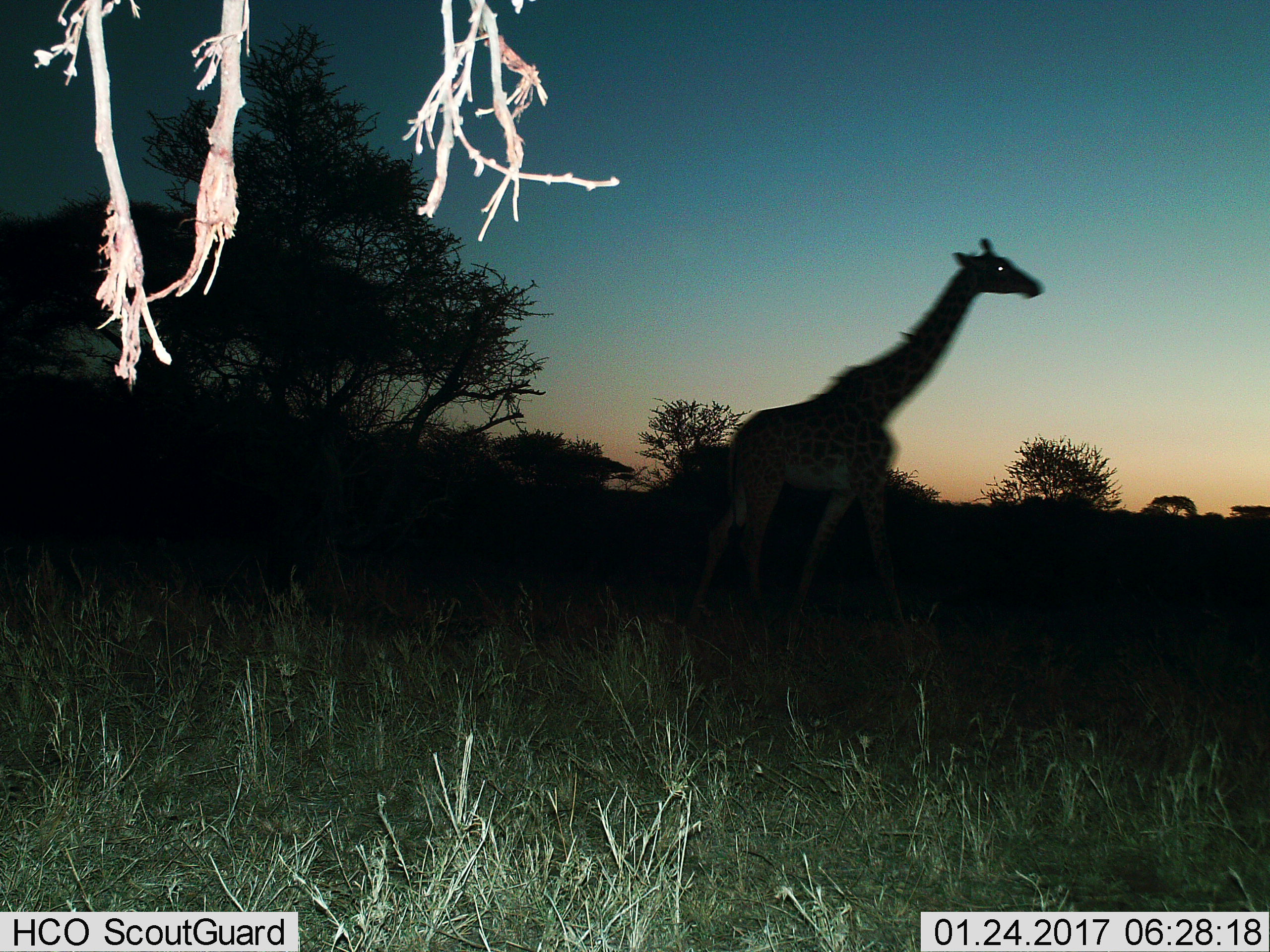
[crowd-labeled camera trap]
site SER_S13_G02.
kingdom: Animalia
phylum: Chordata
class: Mammalia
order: Artiodactyla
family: Giraffidae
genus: Giraffa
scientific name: Giraffa camelopardalis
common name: giraffe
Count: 1.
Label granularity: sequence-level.